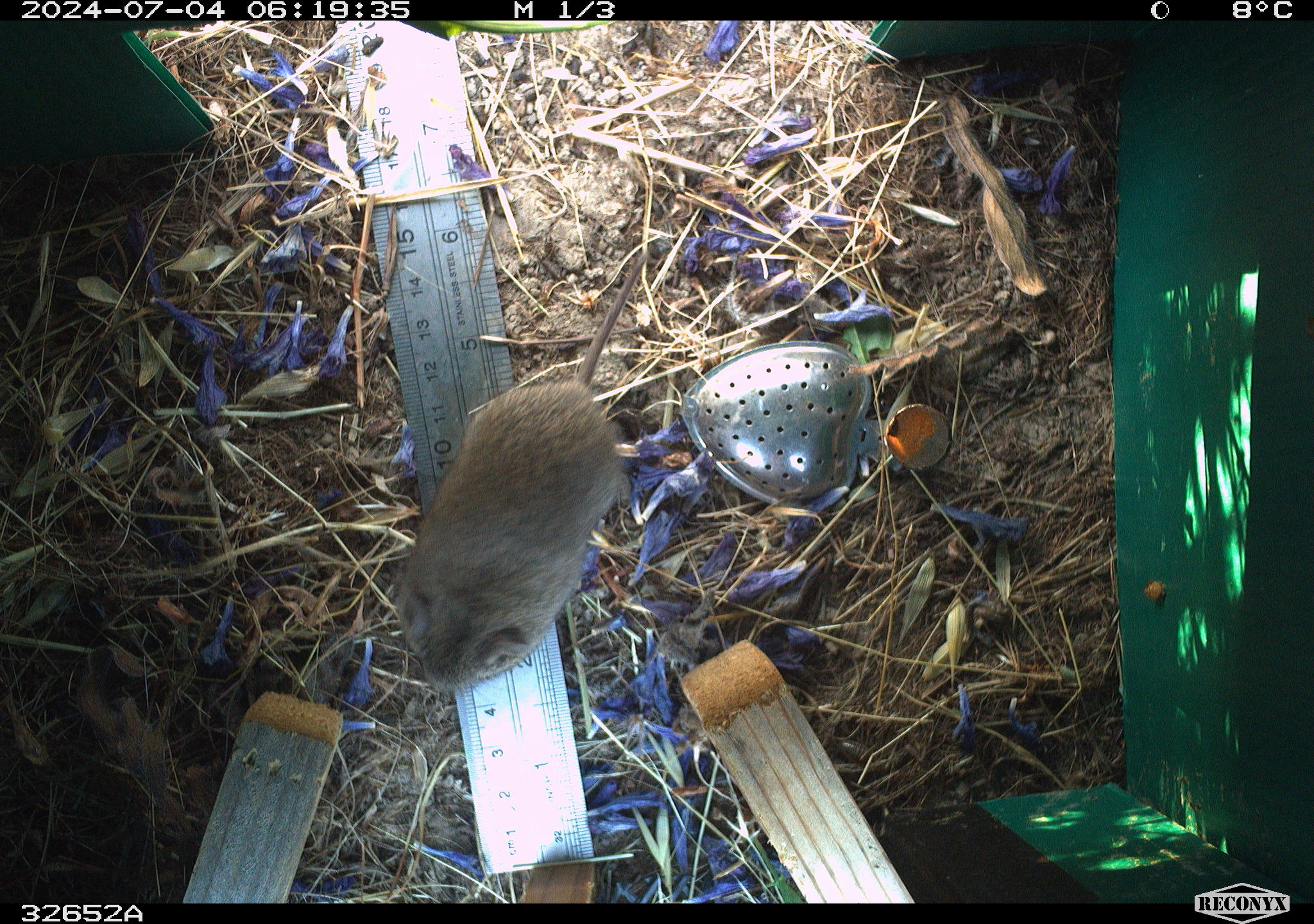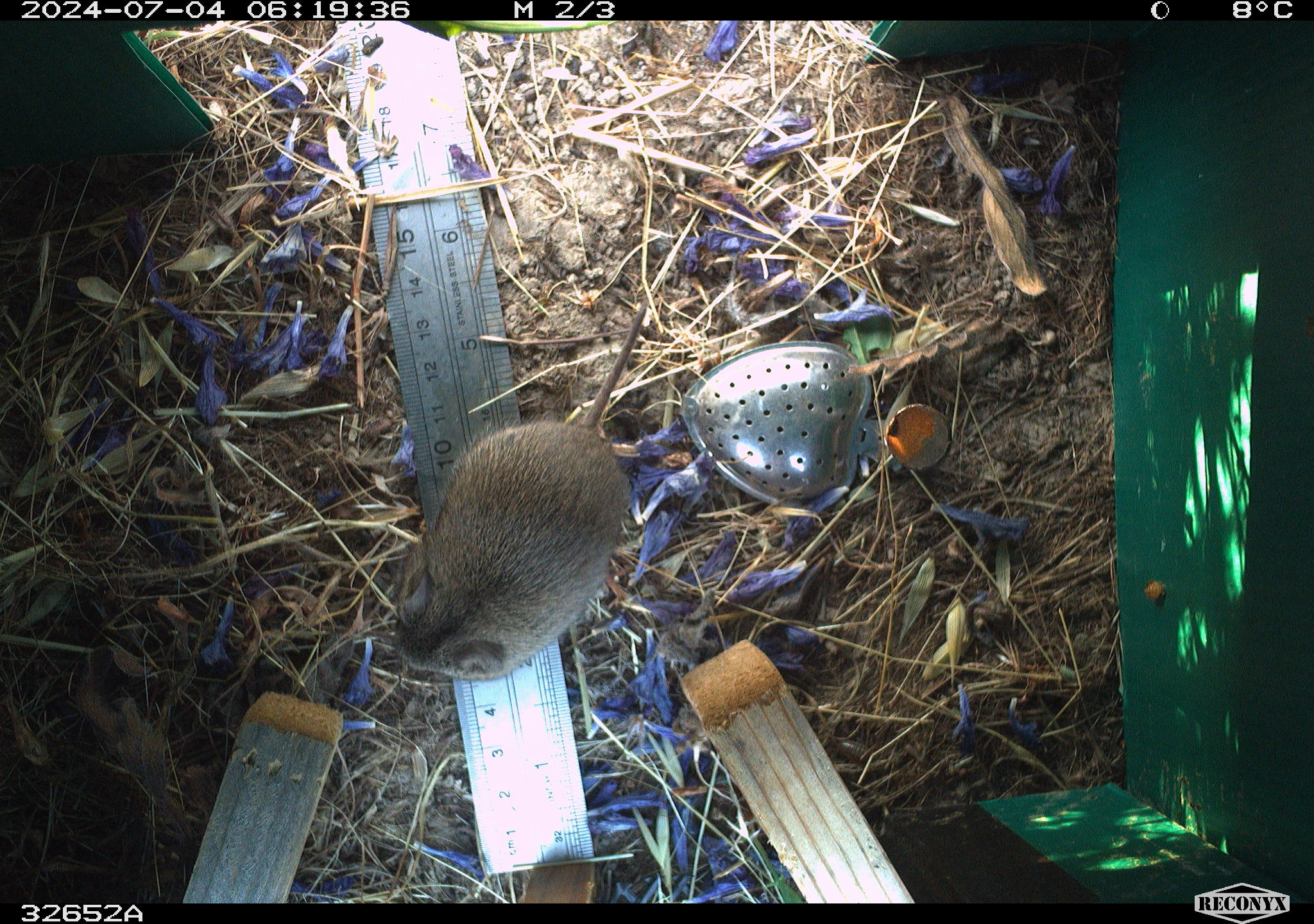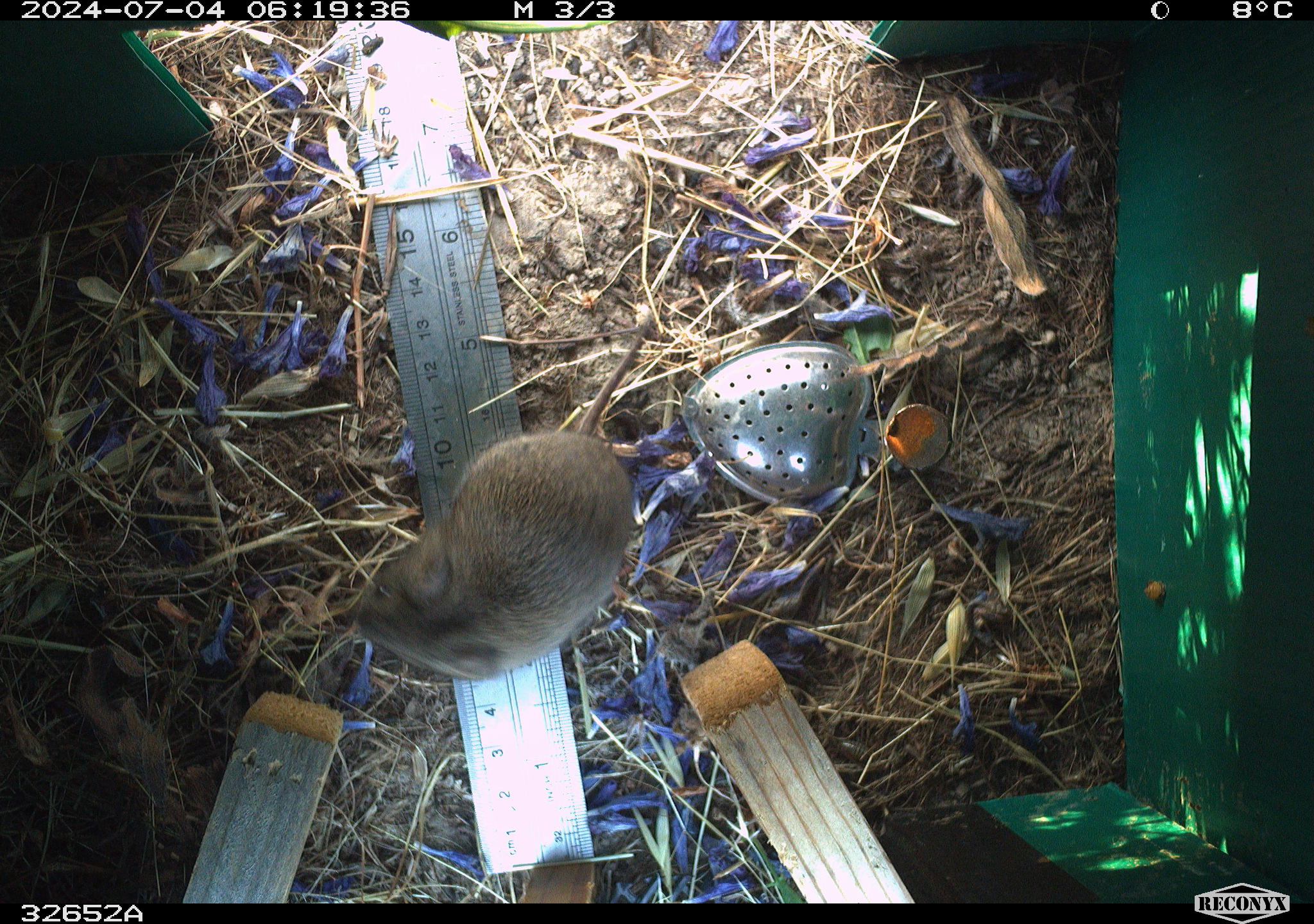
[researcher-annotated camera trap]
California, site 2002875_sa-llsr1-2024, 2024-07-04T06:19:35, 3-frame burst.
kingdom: Animalia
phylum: Chordata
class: Mammalia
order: Rodentia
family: Cricetidae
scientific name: Arvicolinae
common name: voles, lemmings, and muskrats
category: arvicolinae subfamily